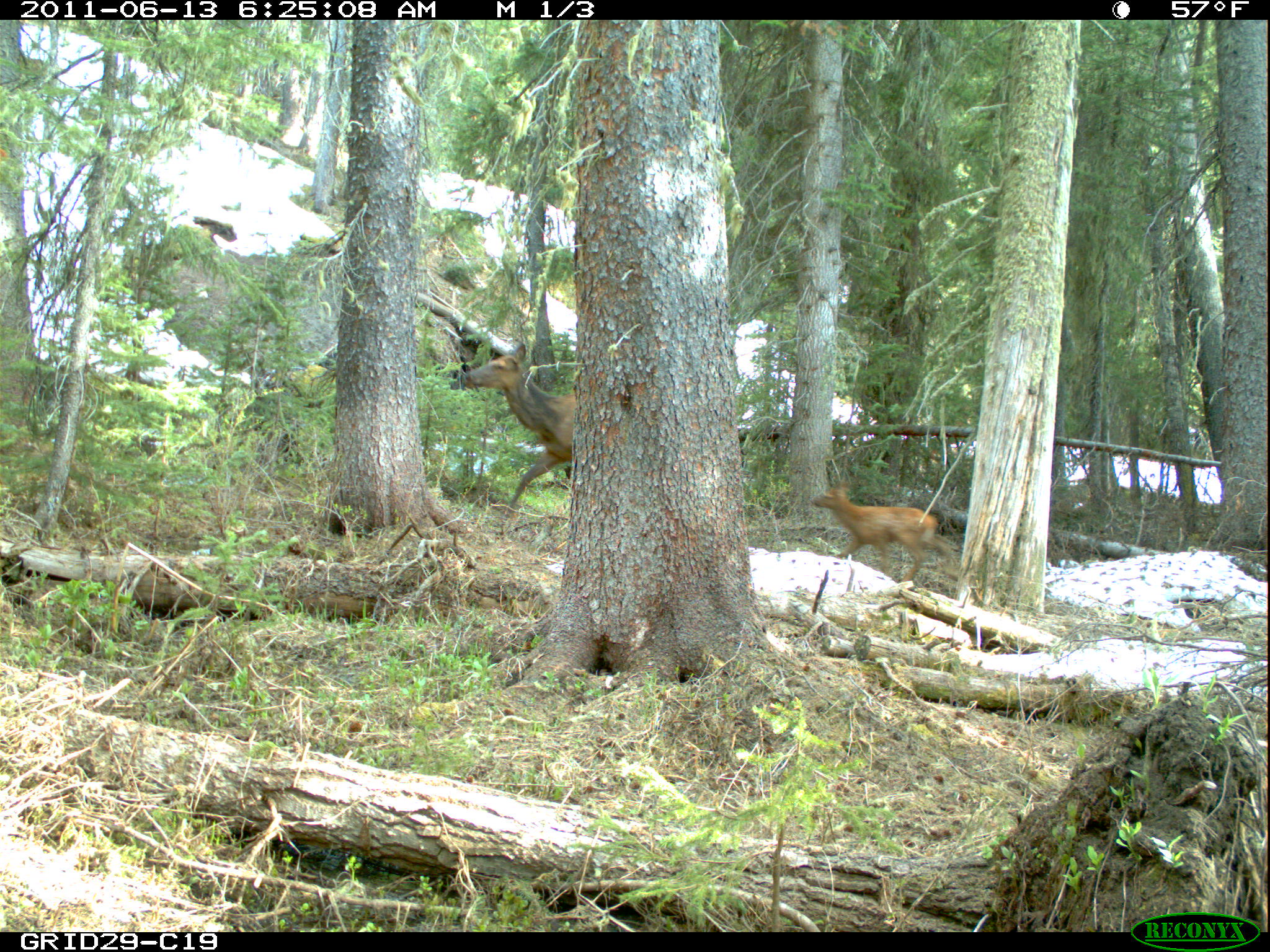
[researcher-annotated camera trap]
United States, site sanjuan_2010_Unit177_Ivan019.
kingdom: Animalia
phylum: Chordata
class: Mammalia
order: Artiodactyla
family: Cervidae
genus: Cervus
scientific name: Cervus elaphus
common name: red deer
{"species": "Cervus elaphus (red deer)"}